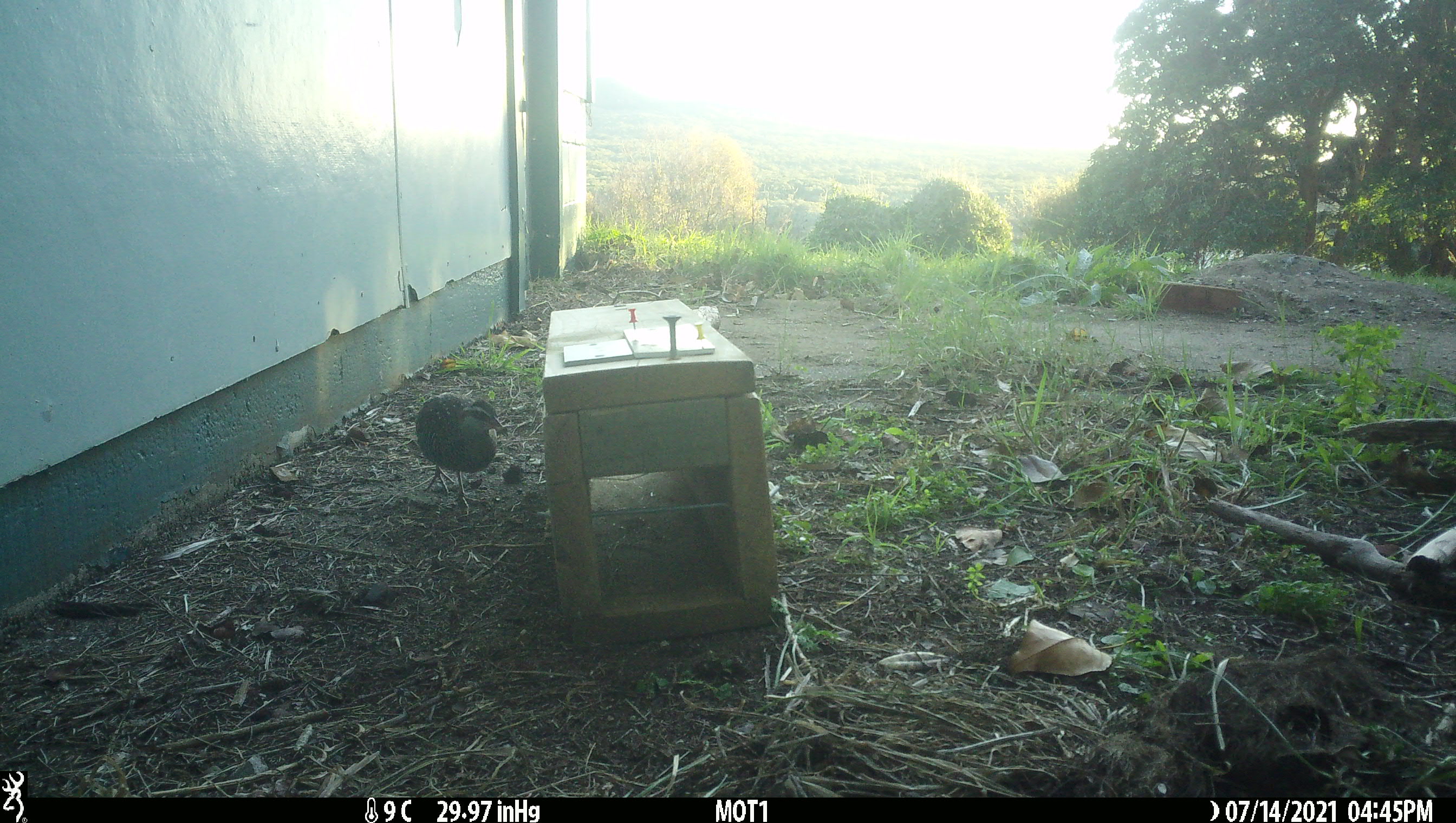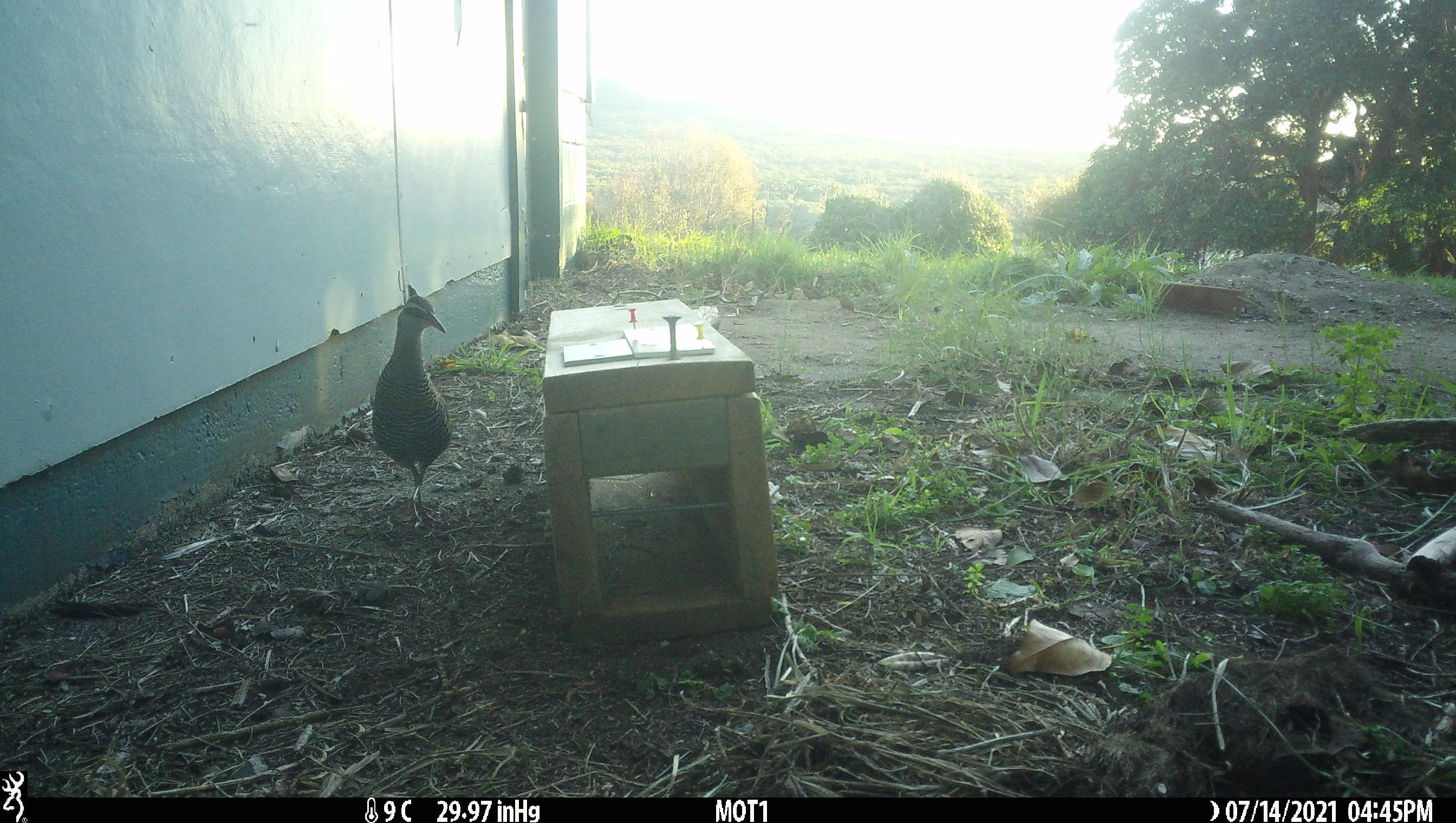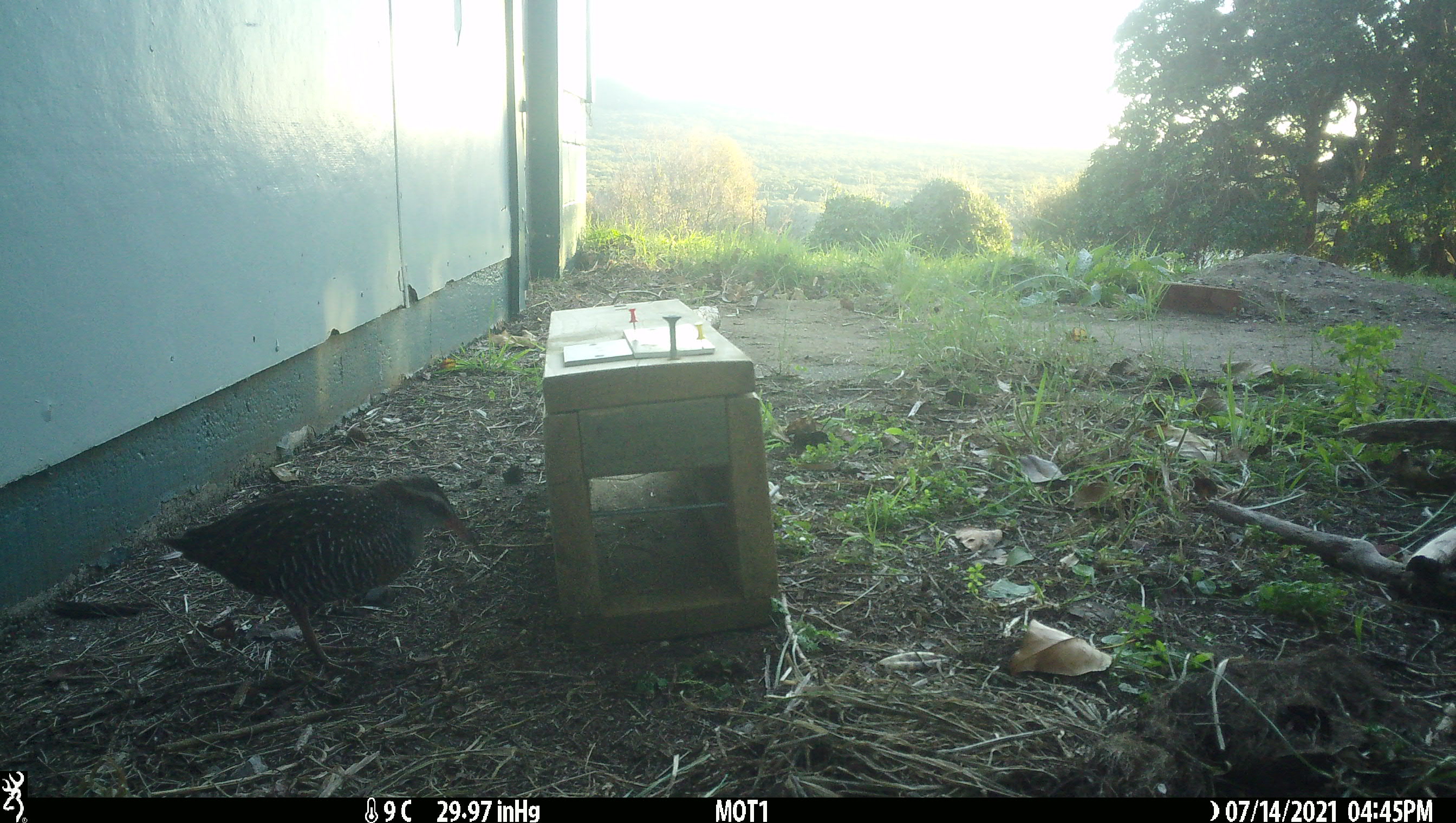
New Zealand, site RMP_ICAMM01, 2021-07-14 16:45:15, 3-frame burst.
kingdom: Animalia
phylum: Chordata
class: Aves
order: Gruiformes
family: Rallidae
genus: Gallirallus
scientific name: Gallirallus philippensis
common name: buff-banded rail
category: banded rail